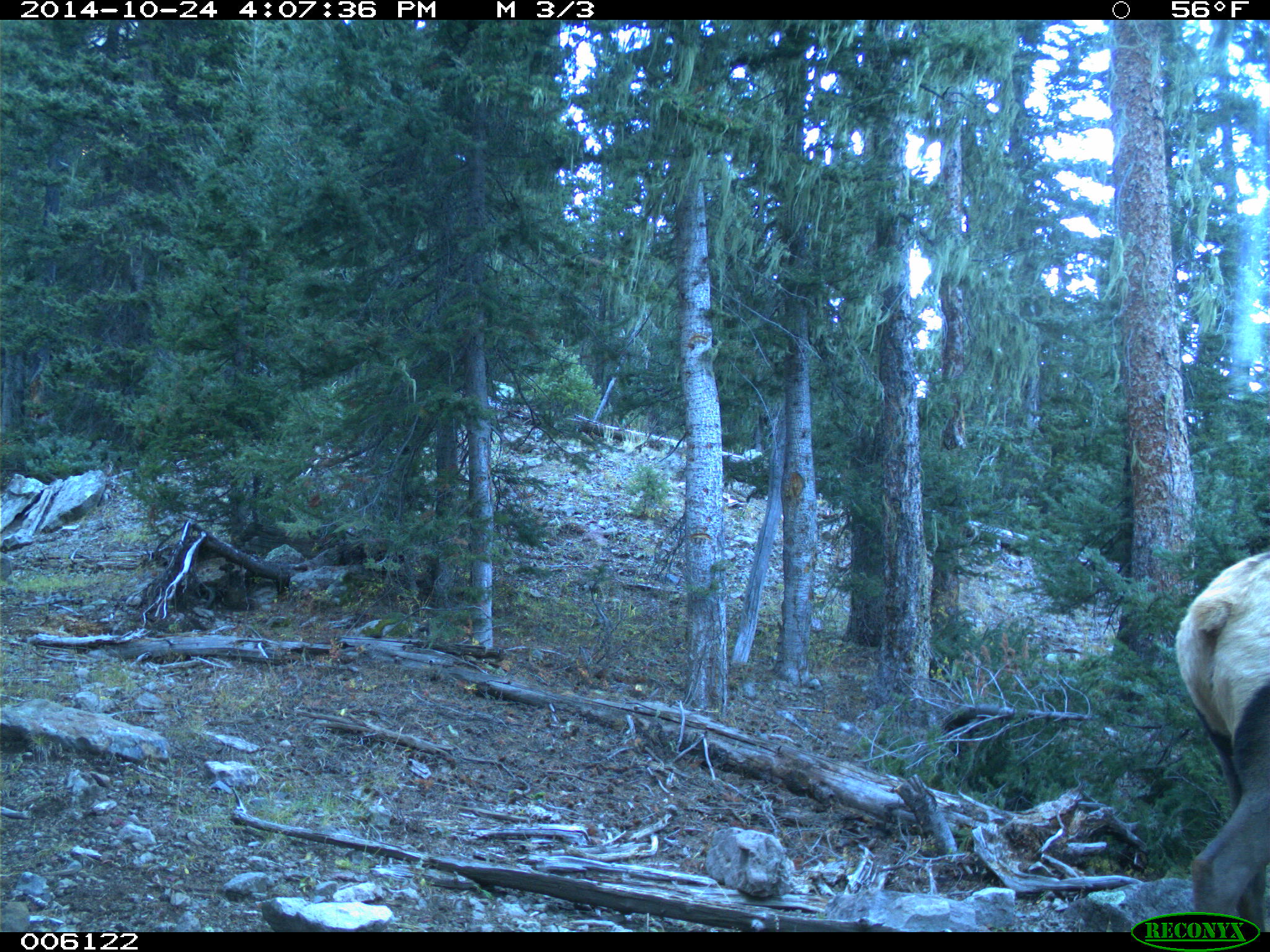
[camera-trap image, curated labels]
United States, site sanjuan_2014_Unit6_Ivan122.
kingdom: Animalia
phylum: Chordata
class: Mammalia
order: Artiodactyla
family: Cervidae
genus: Cervus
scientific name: Cervus elaphus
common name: red deer